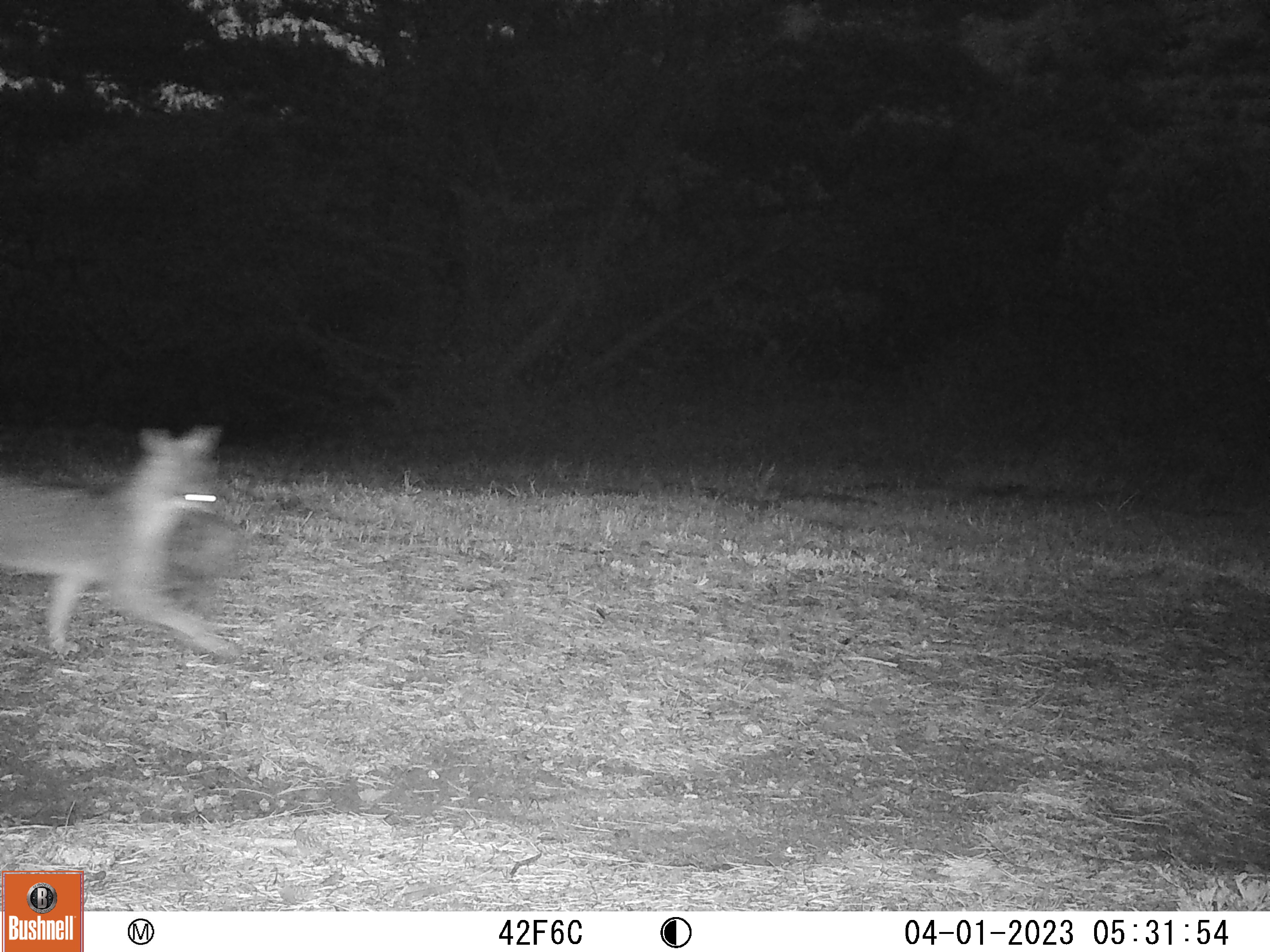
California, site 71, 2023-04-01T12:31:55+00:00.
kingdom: Animalia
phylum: Chordata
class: Mammalia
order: Carnivora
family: Canidae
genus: Urocyon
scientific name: Urocyon cinereoargenteus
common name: gray fox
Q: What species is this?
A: Gray fox (Urocyon cinereoargenteus).